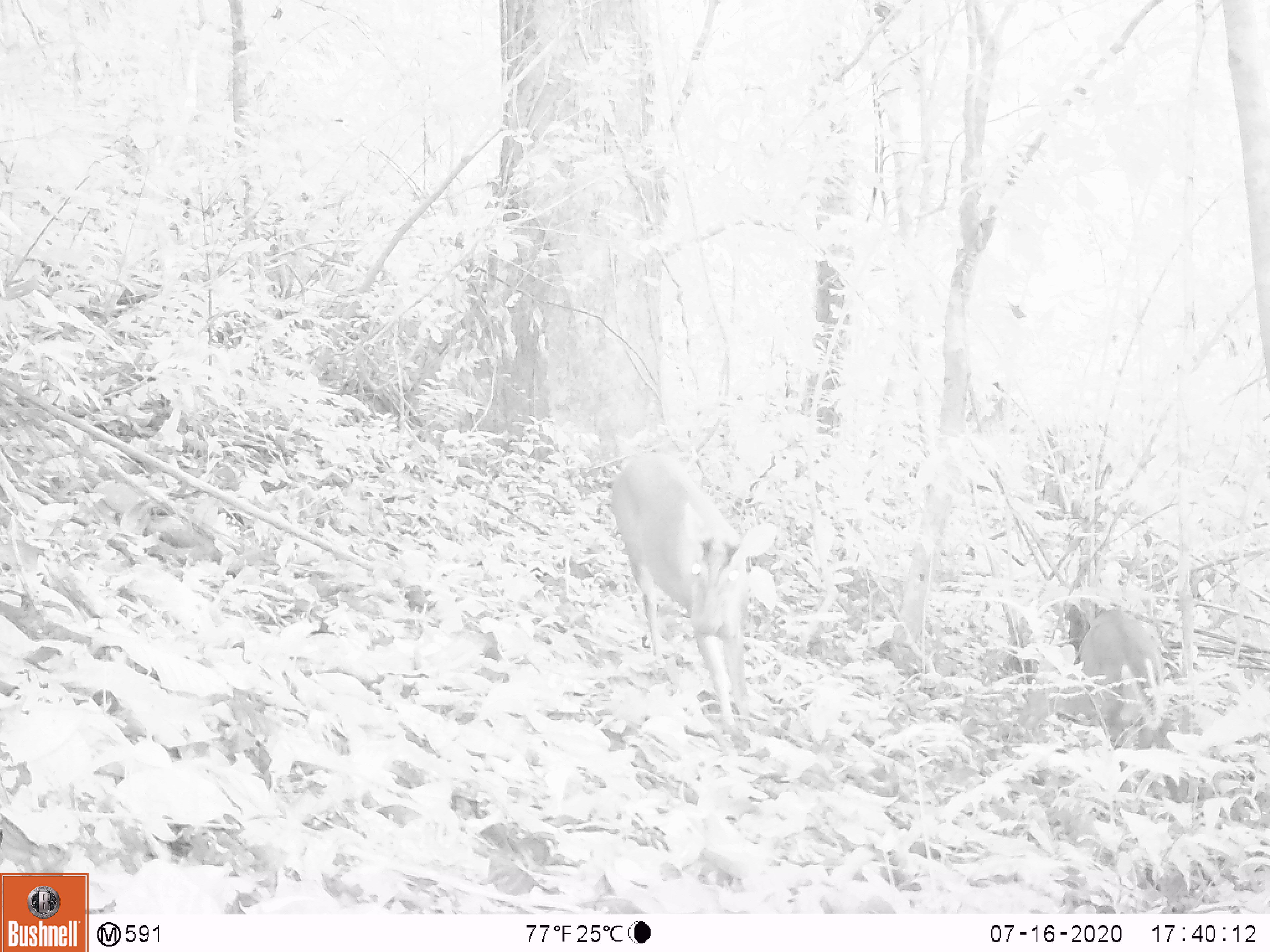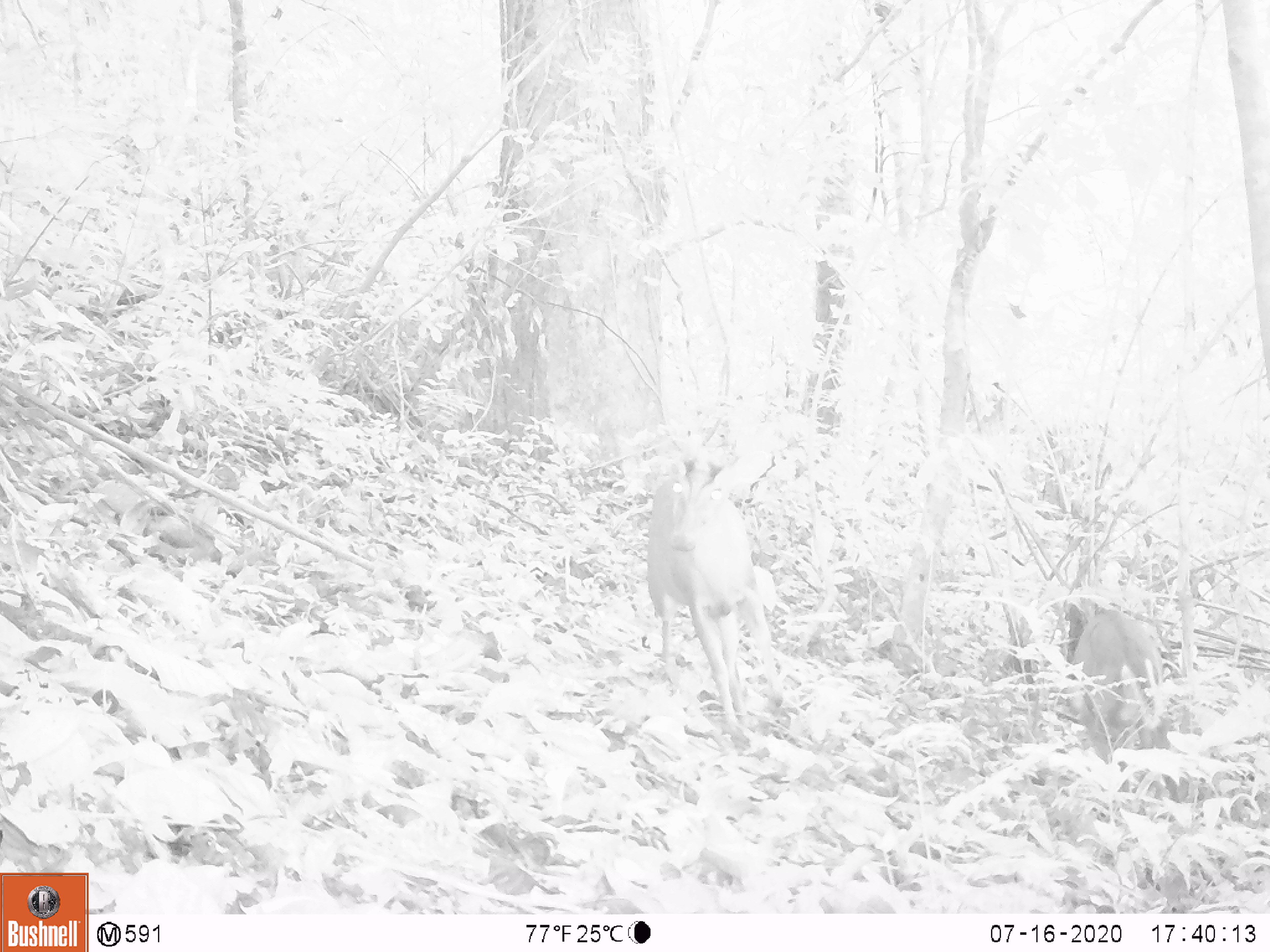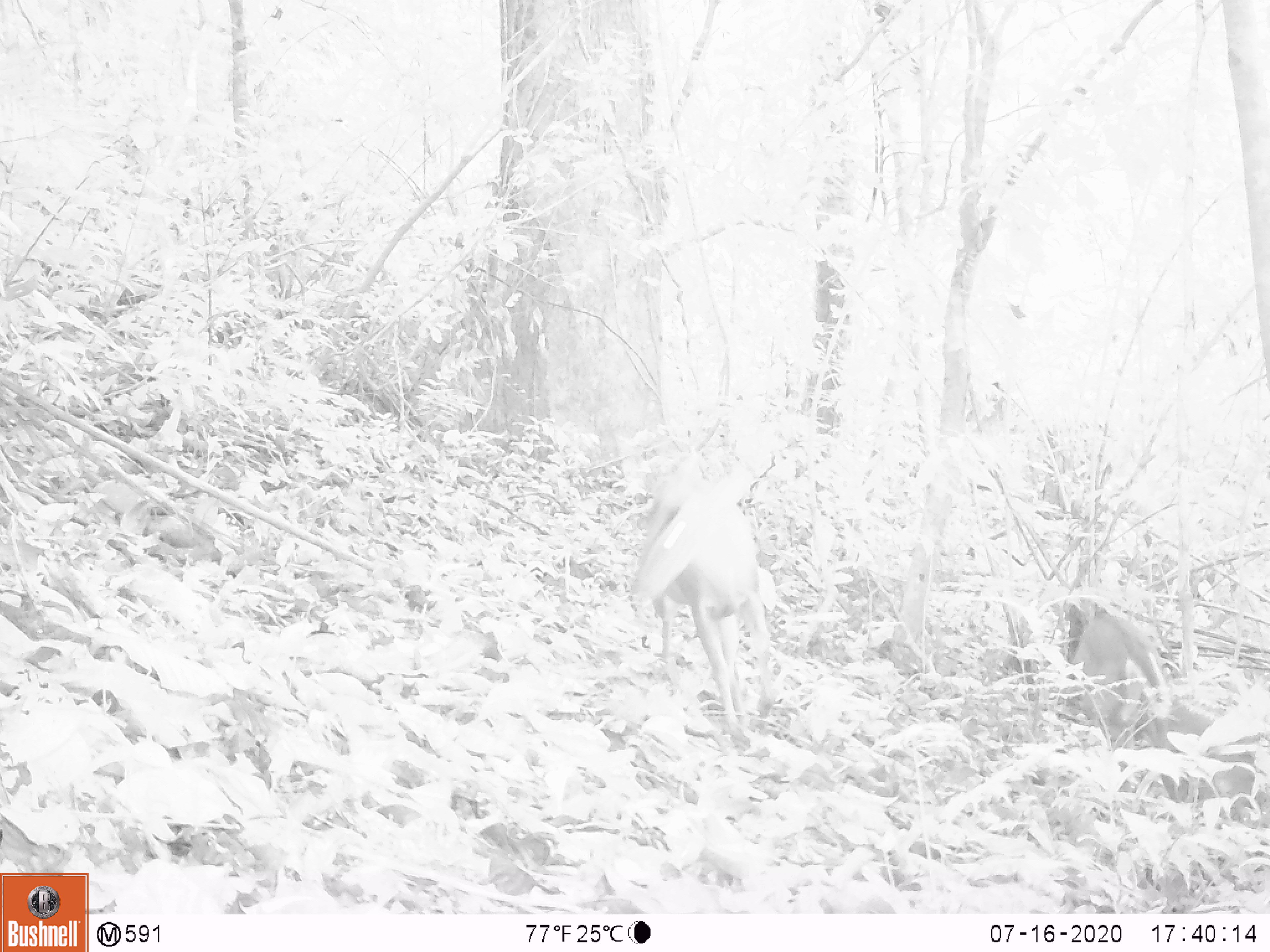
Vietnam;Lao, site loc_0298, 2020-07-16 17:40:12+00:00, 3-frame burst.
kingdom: Animalia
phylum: Chordata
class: Mammalia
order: Artiodactyla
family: Cervidae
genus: Muntiacus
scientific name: Muntiacus rooseveltorum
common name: roosevelt's muntjac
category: roosevelts muntjac group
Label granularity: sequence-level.